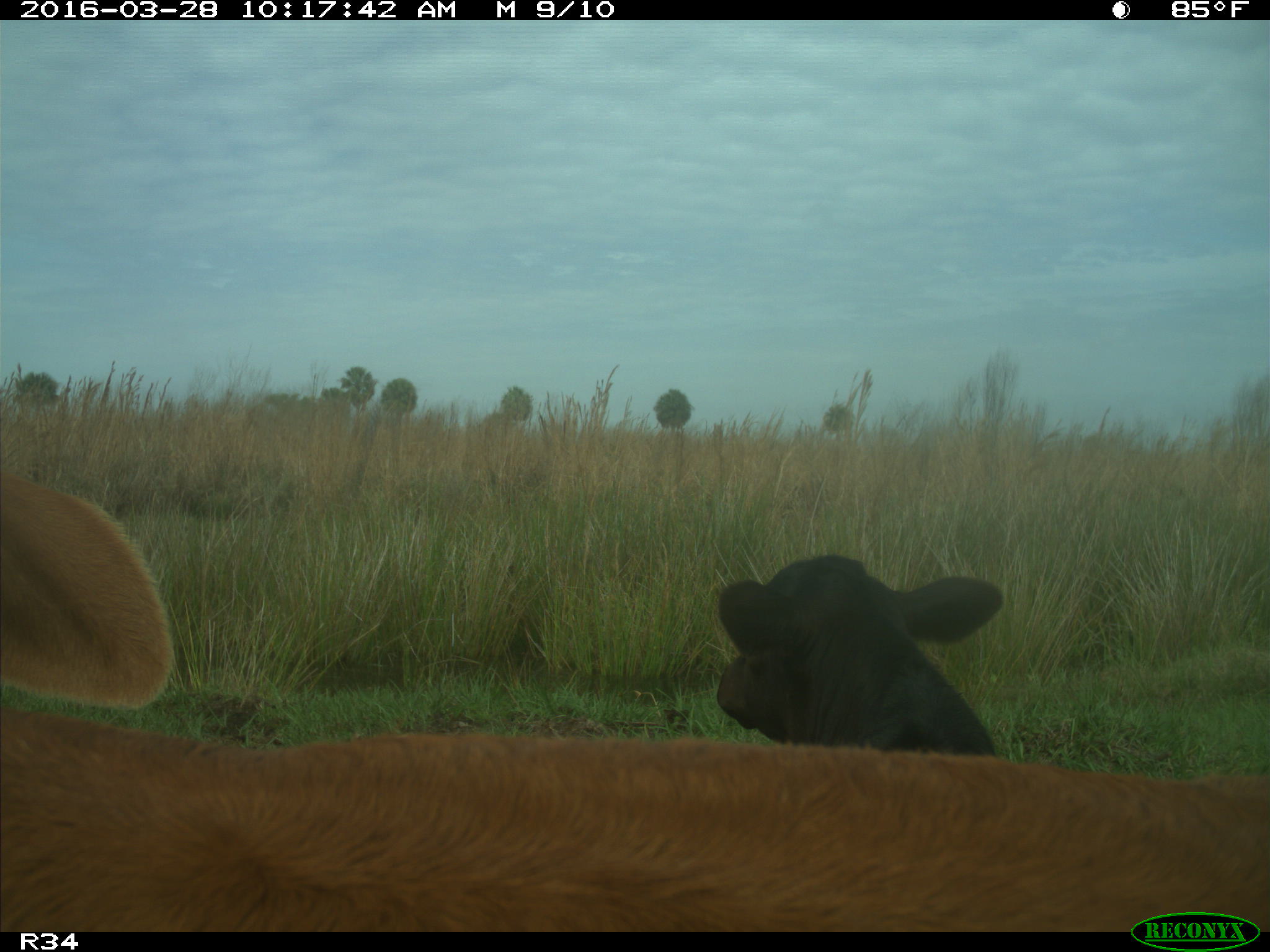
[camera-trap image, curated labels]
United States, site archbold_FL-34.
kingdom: Animalia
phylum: Chordata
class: Mammalia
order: Artiodactyla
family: Bovidae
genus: Bos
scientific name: Bos taurus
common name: domestic cow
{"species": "Bos taurus (domestic cow)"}